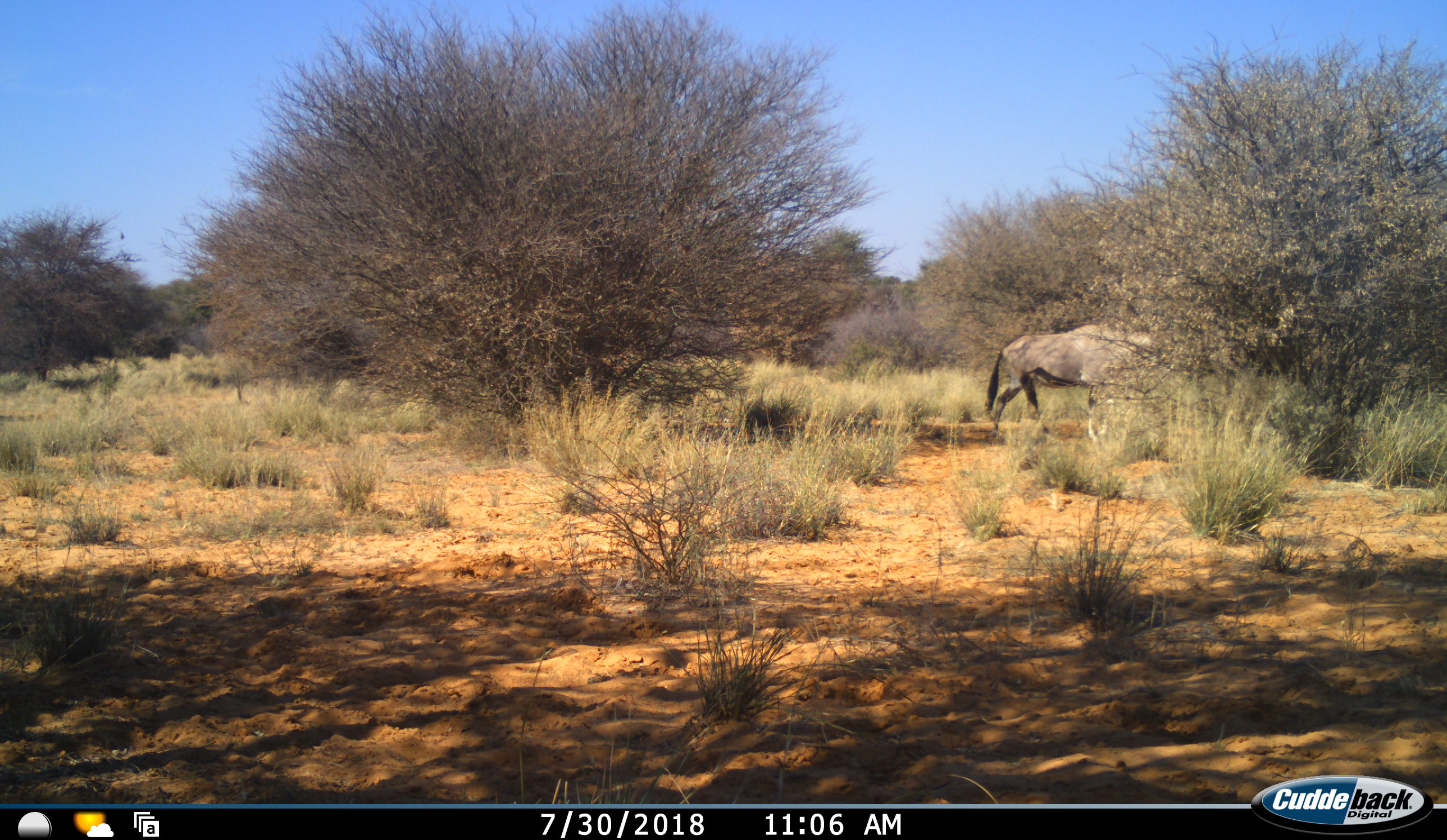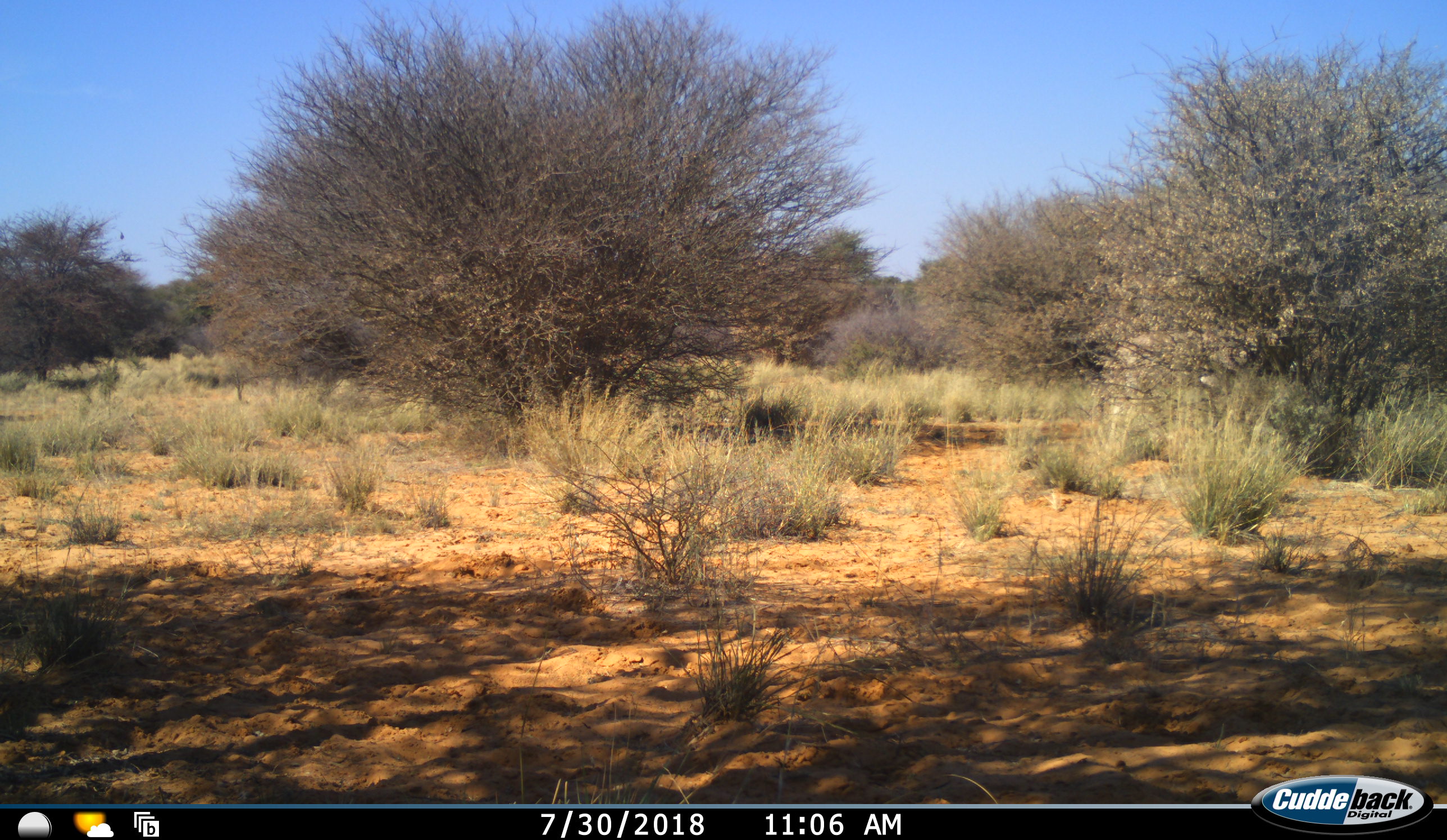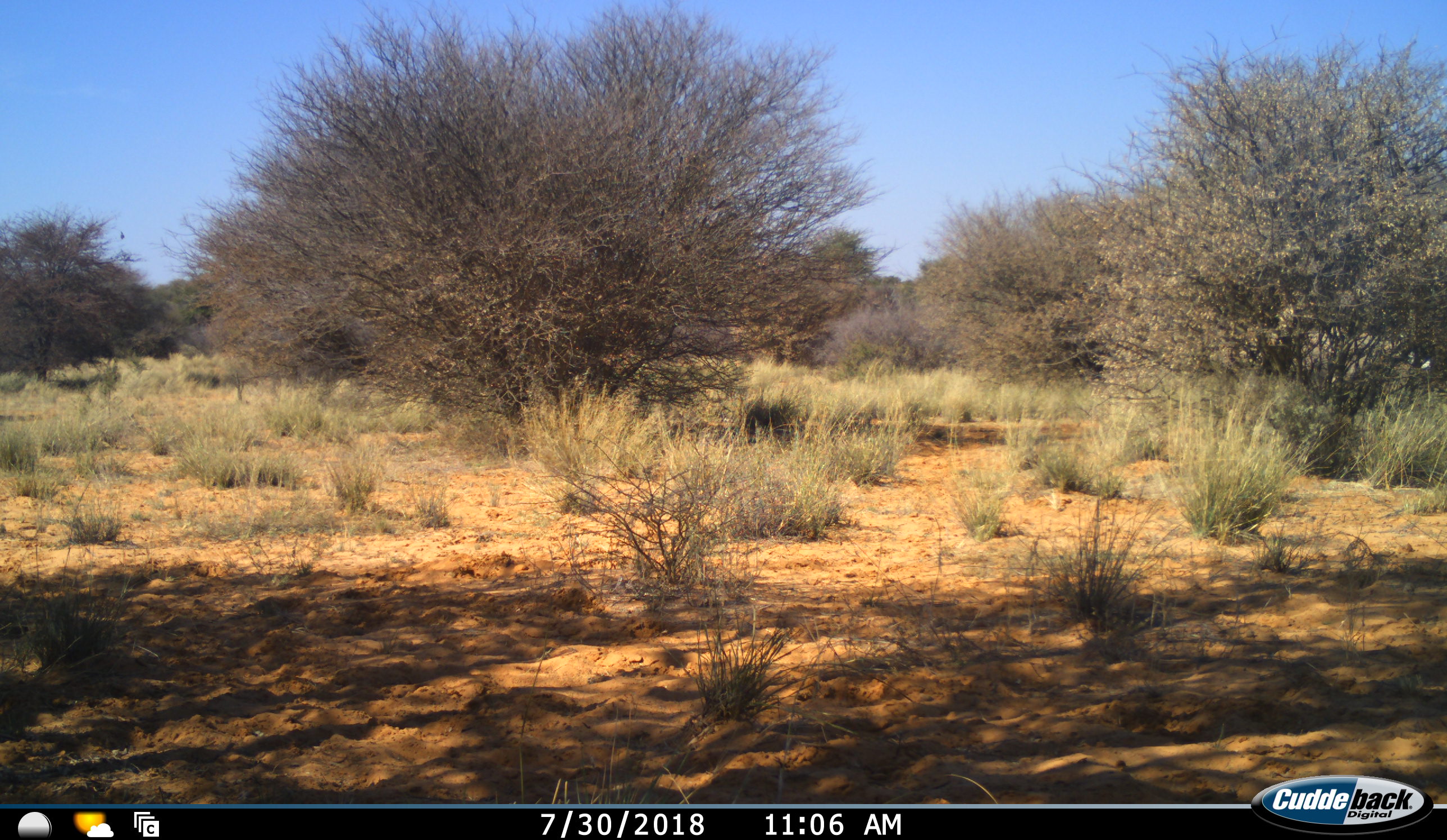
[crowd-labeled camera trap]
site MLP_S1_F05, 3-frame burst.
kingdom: Animalia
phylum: Chordata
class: Mammalia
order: Artiodactyla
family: Bovidae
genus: Oryx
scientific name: Oryx gazella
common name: gemsbok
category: oryx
Oryx (gemsbok) (Oryx gazella), count 1. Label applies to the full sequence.